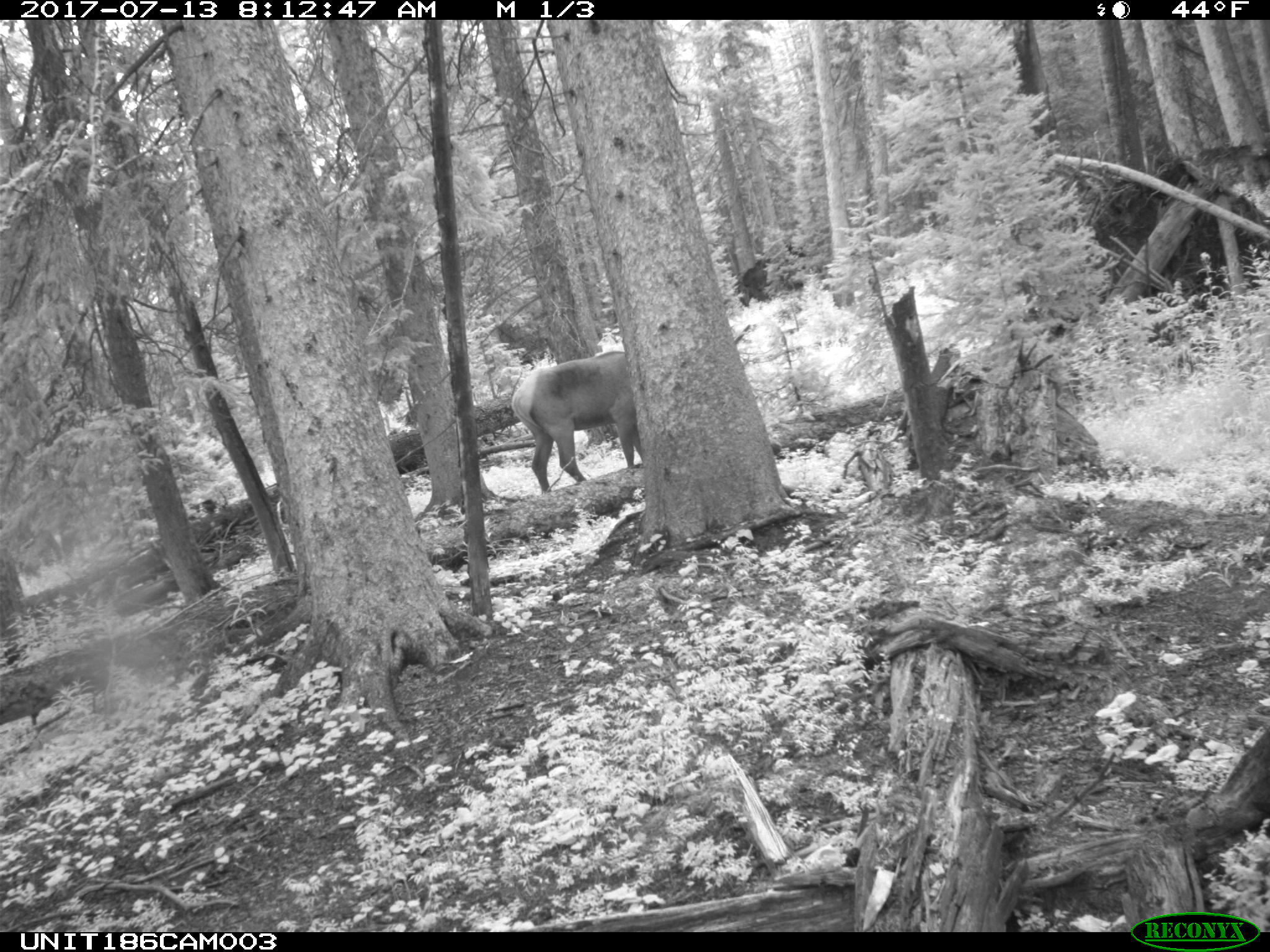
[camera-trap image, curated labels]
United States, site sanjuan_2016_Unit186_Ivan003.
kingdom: Animalia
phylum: Chordata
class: Mammalia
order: Artiodactyla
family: Cervidae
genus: Cervus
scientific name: Cervus elaphus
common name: red deer